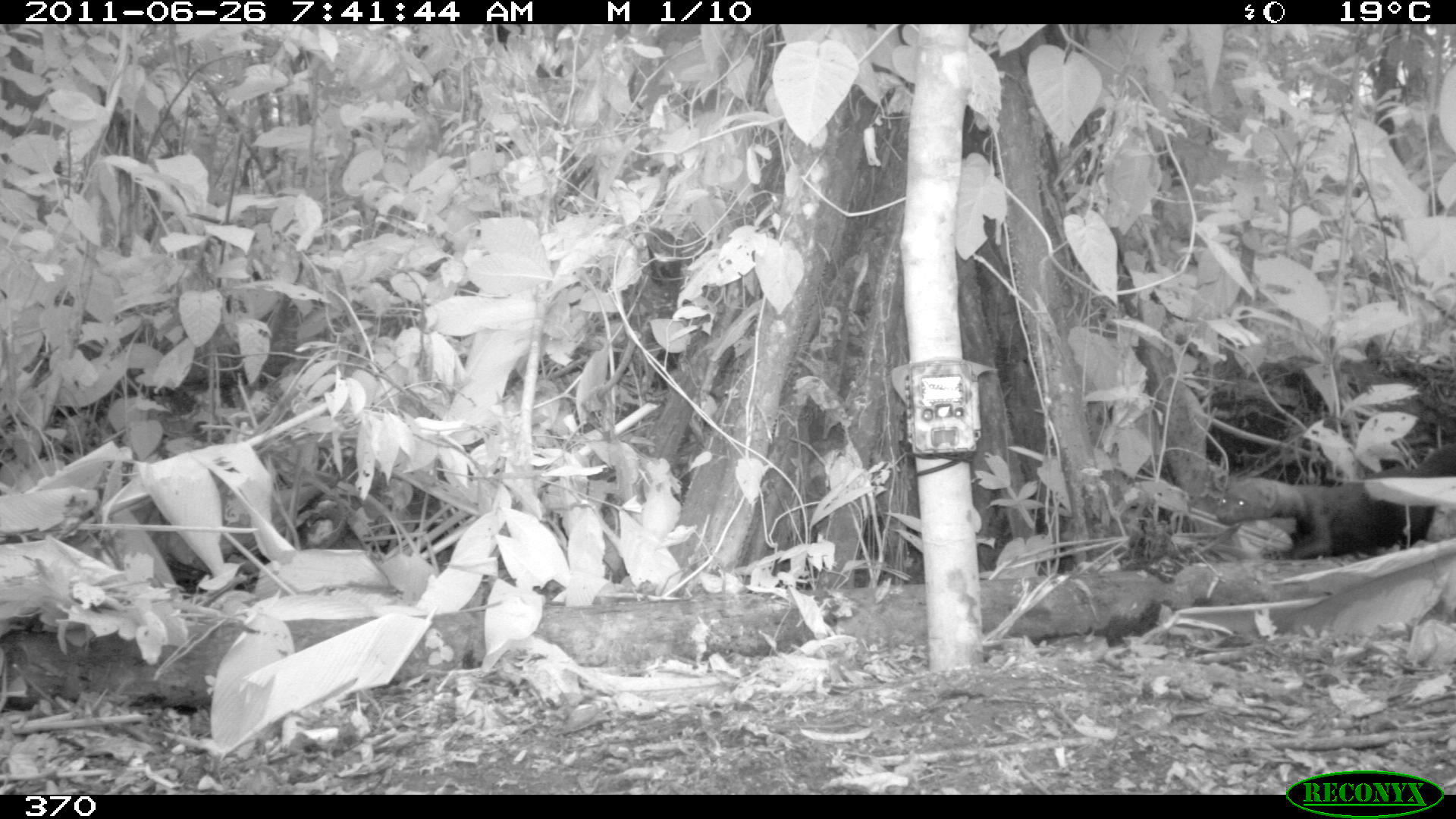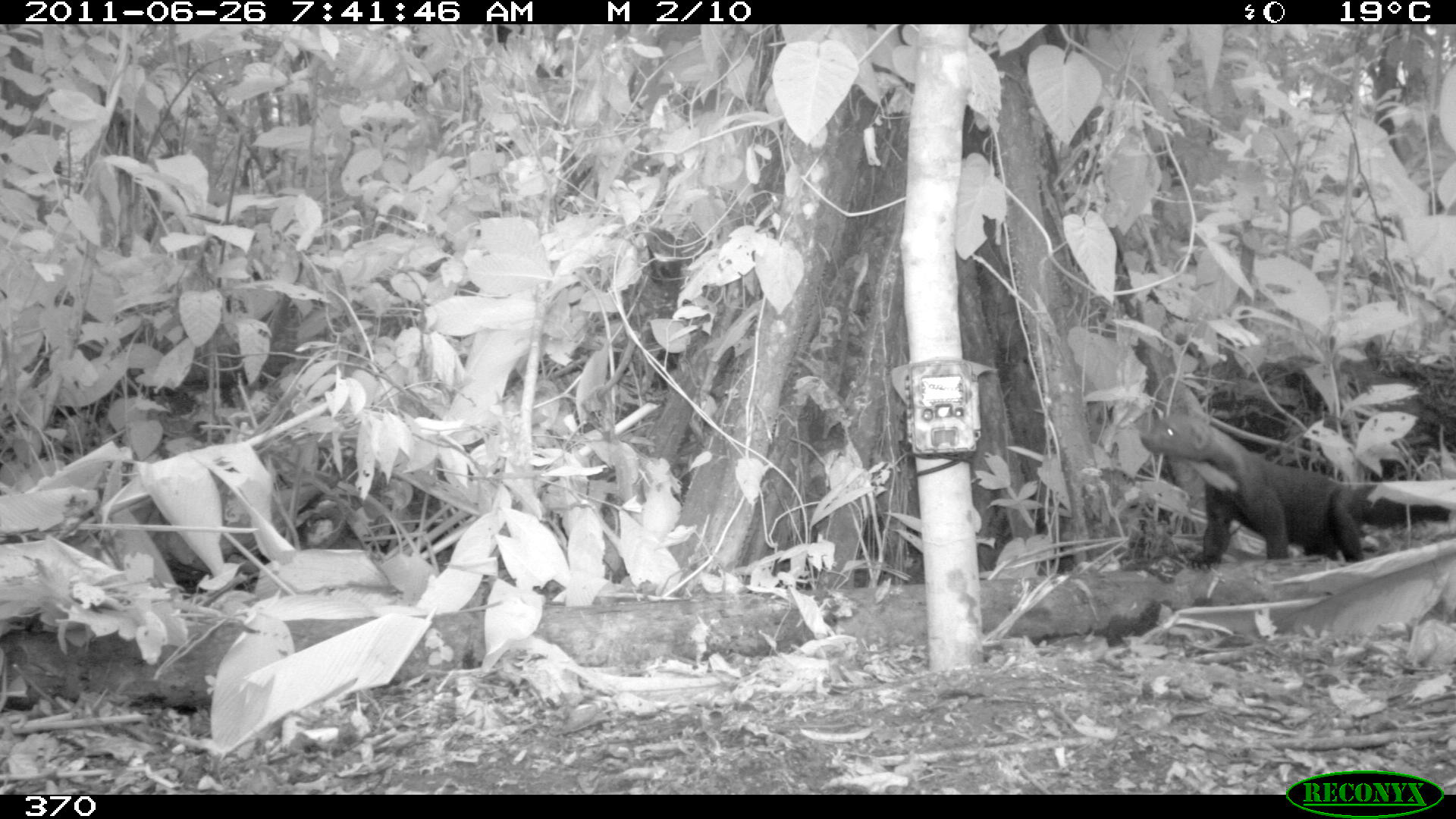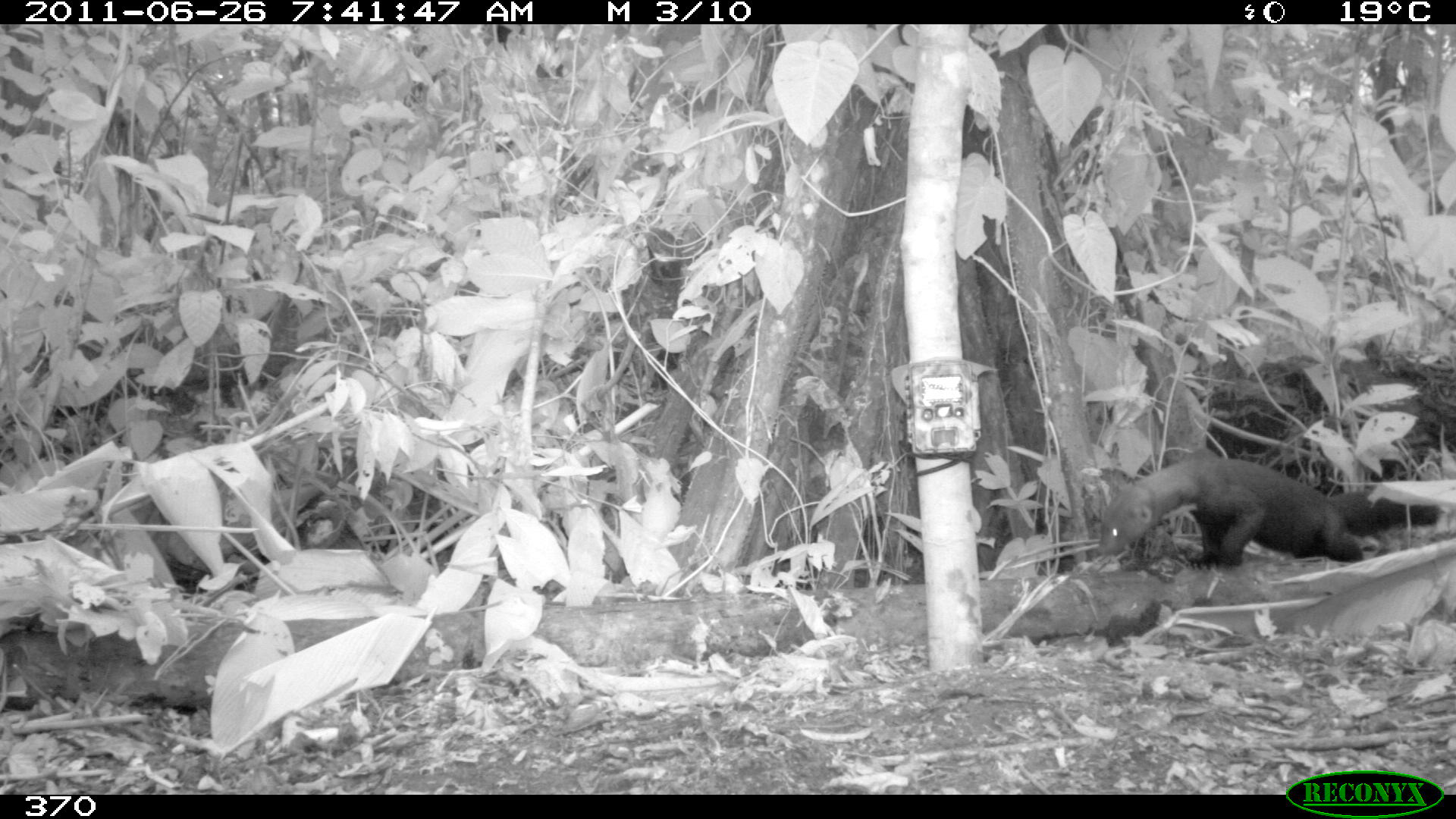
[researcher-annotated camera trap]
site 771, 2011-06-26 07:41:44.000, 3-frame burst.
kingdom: Animalia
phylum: Chordata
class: Mammalia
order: Carnivora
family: Mustelidae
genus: Eira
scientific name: Eira barbara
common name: tayra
Eira barbara (tayra).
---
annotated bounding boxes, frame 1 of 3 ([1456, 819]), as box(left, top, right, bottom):
eira barbara: box(1212, 440, 1456, 564)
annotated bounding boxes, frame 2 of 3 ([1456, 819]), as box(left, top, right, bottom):
eira barbara: box(1134, 408, 1450, 568)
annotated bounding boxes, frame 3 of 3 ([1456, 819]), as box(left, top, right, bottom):
eira barbara: box(1093, 454, 1444, 568)